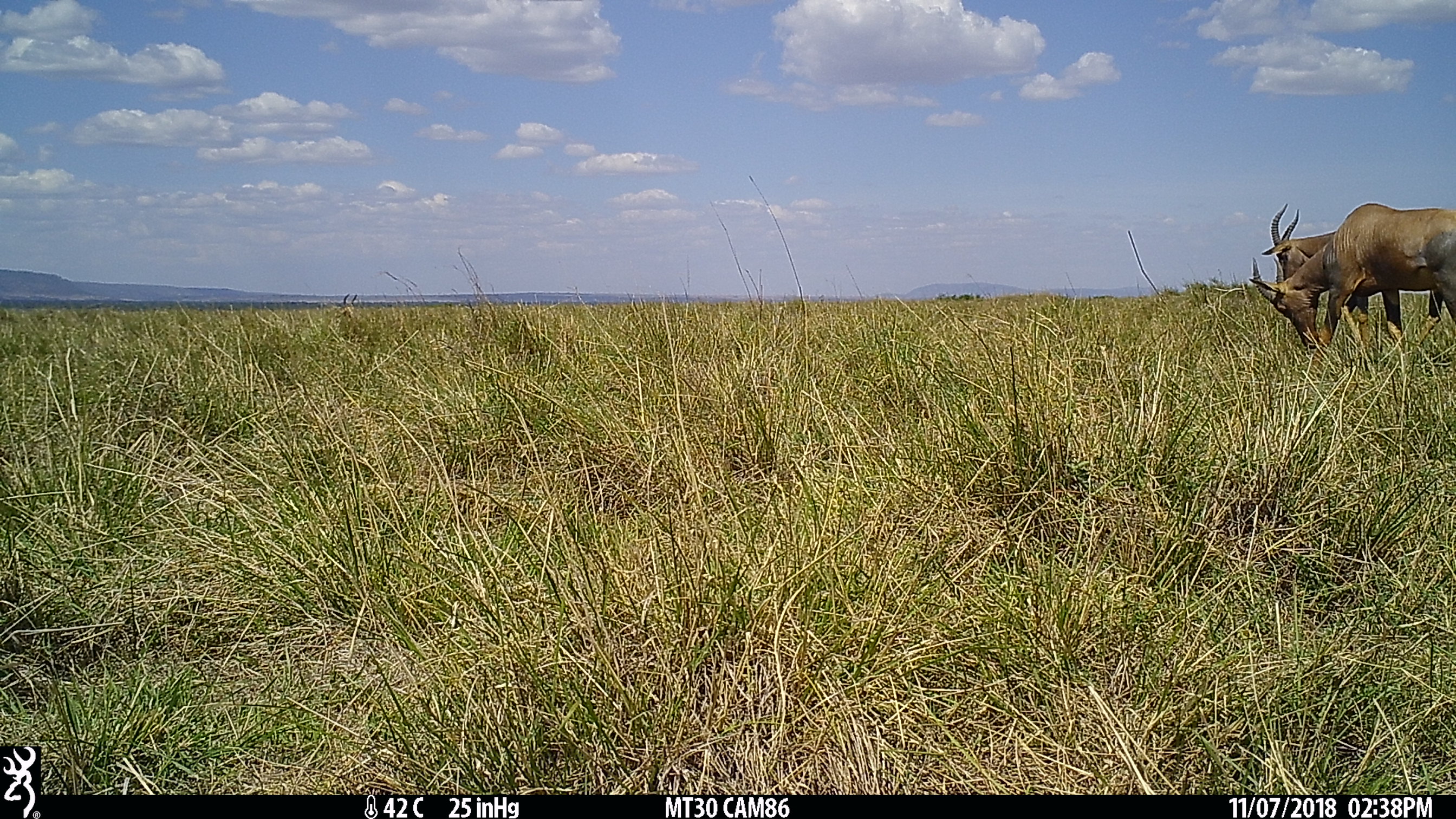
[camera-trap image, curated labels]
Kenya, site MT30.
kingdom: Animalia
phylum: Chordata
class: Mammalia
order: Artiodactyla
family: Bovidae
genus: Damaliscus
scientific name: Damaliscus lunatus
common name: topi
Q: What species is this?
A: Topi (Damaliscus lunatus).